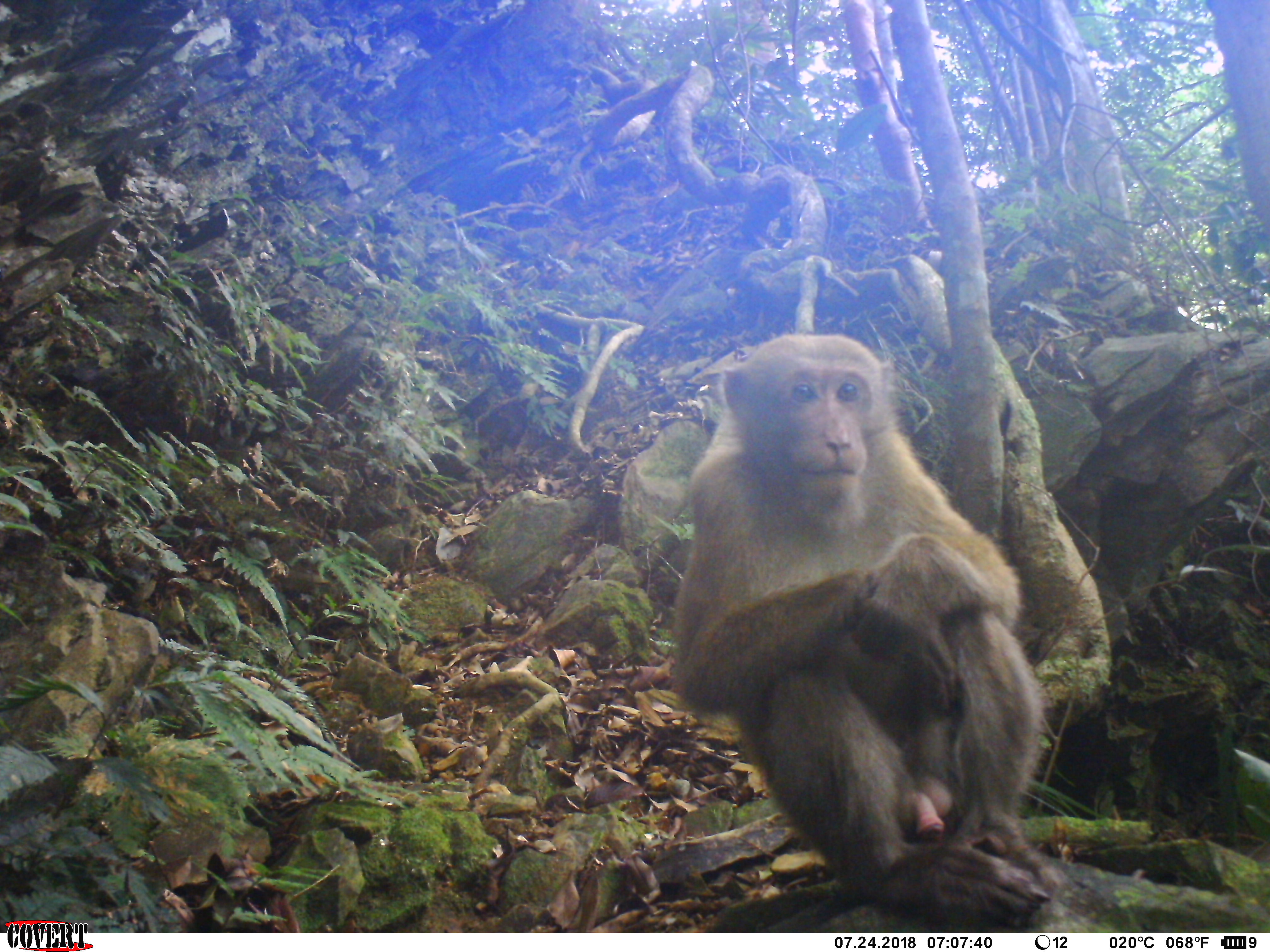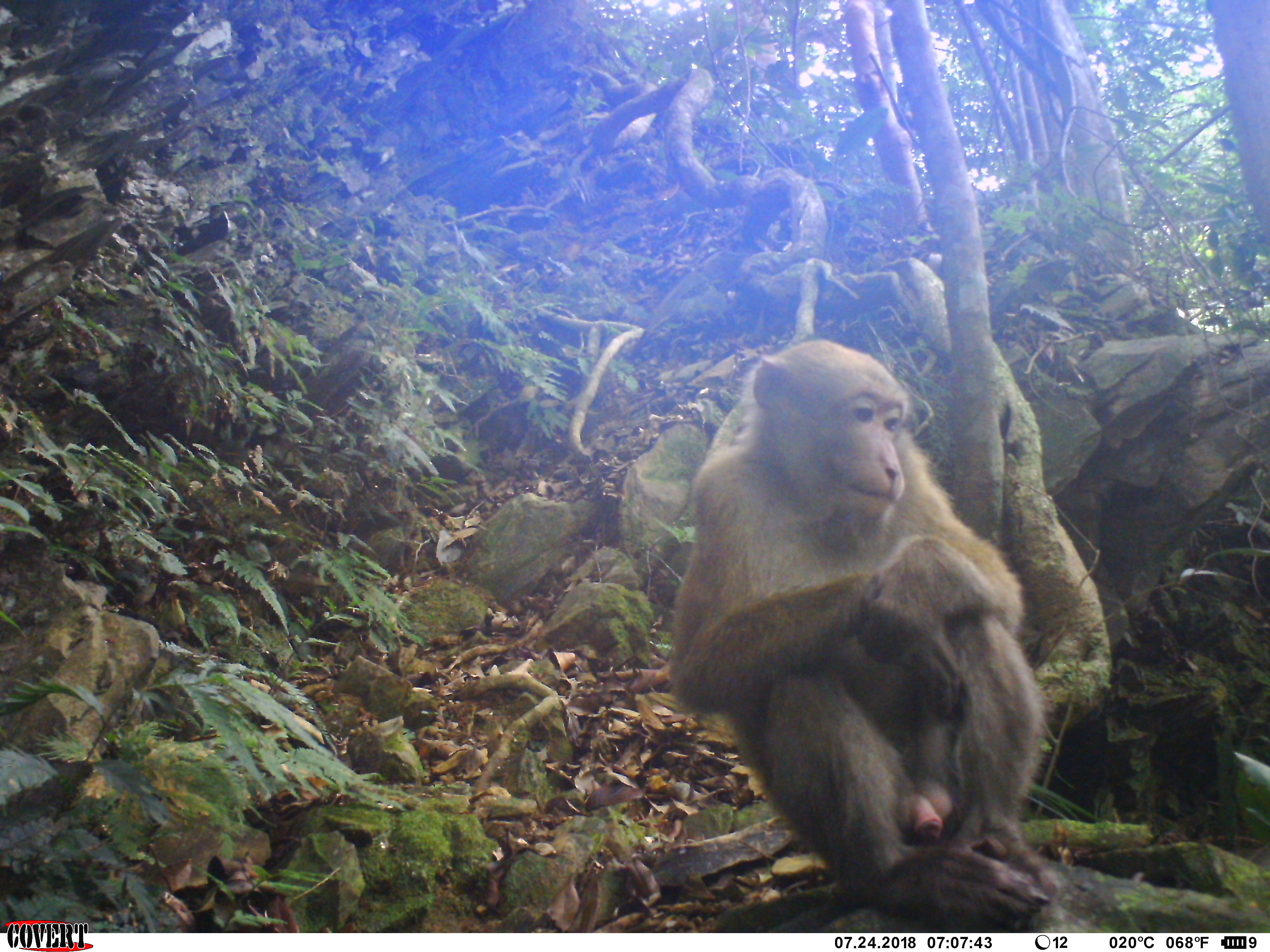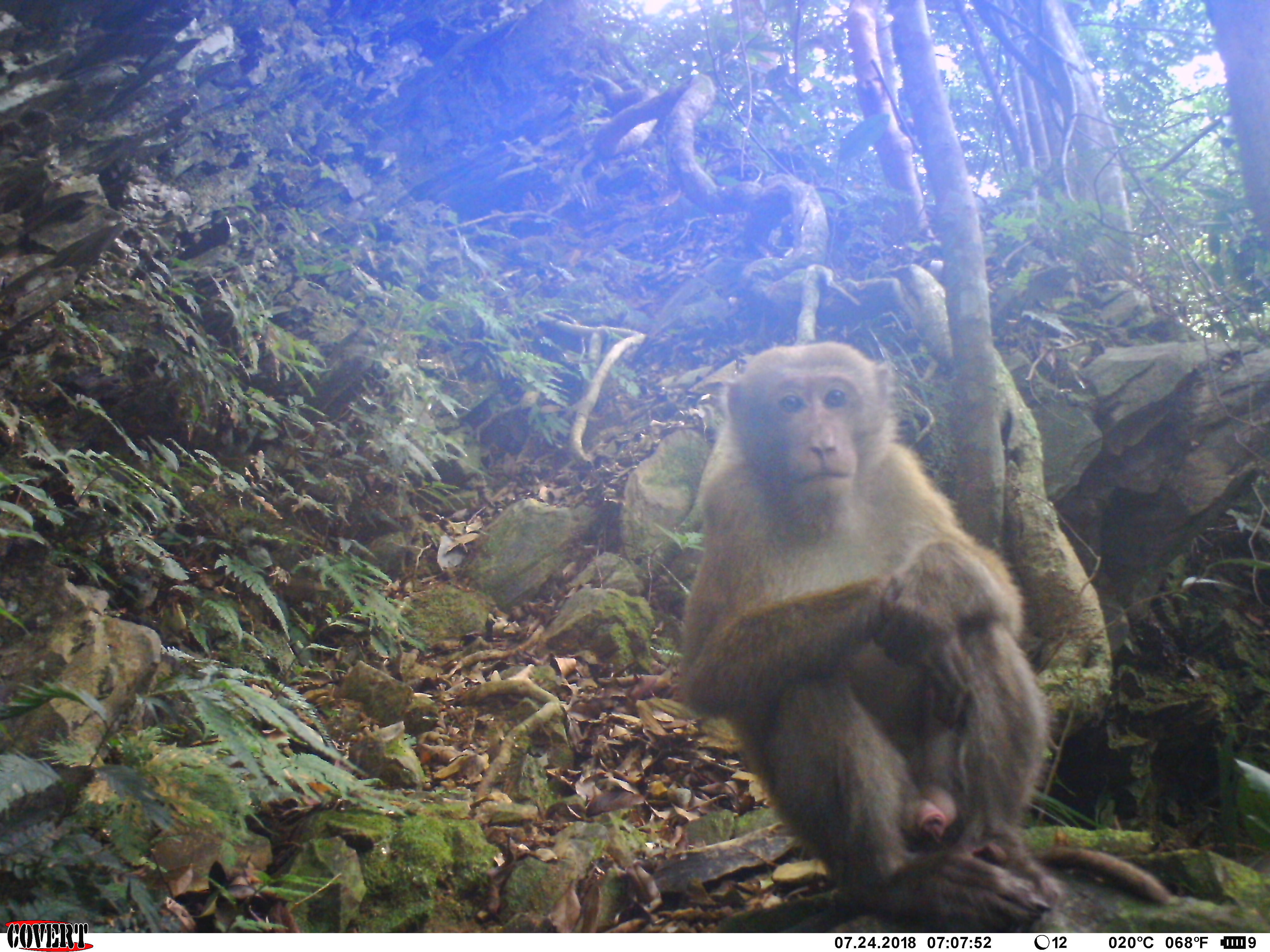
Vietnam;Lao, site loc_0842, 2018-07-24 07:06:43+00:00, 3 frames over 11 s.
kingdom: Animalia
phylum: Chordata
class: Mammalia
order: Primates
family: Cercopithecidae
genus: Macaca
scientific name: Macaca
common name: macaques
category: assam or rhesus macaque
Assam or rhesus macaque (macaques) (Macaca). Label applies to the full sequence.